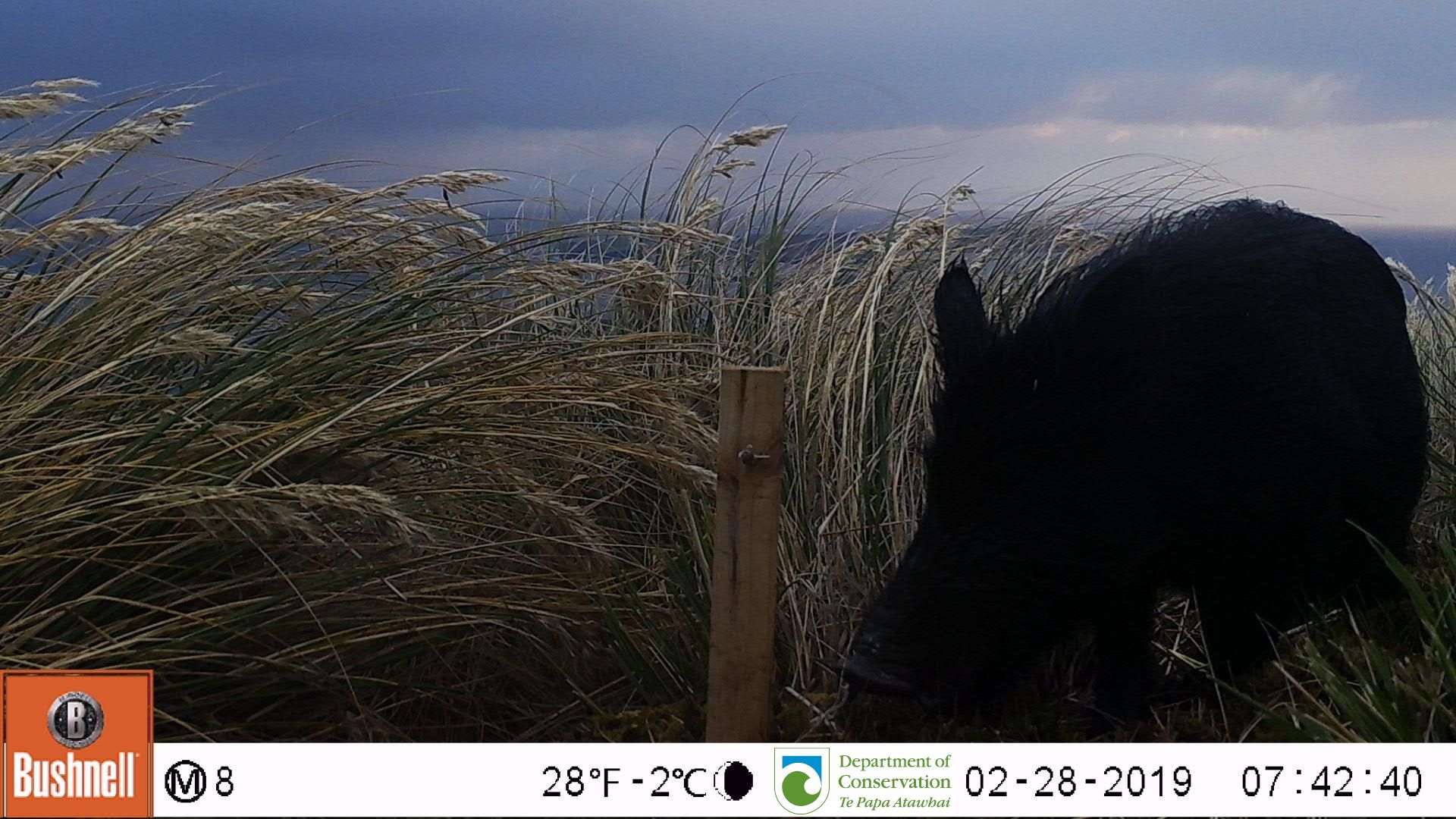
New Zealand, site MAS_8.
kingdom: Animalia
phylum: Chordata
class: Mammalia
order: Artiodactyla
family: Suidae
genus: Sus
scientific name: Sus scrofa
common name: pig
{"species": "pig (Sus scrofa)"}